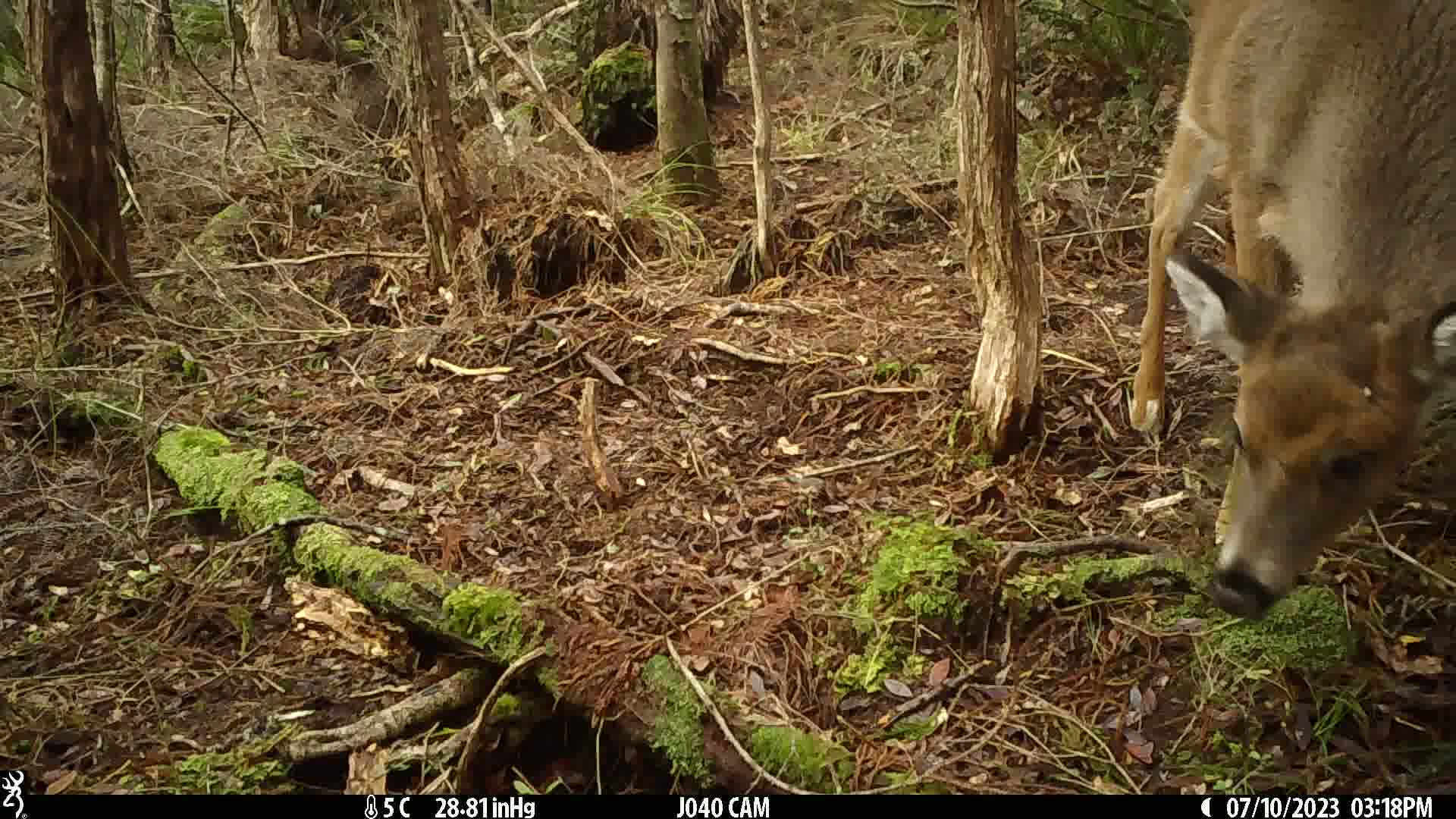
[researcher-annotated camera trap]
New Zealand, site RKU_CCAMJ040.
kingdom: Animalia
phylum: Chordata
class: Mammalia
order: Artiodactyla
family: Cervidae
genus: Odocoileus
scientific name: Odocoileus virginianus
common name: white-tailed deer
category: white tailed deer